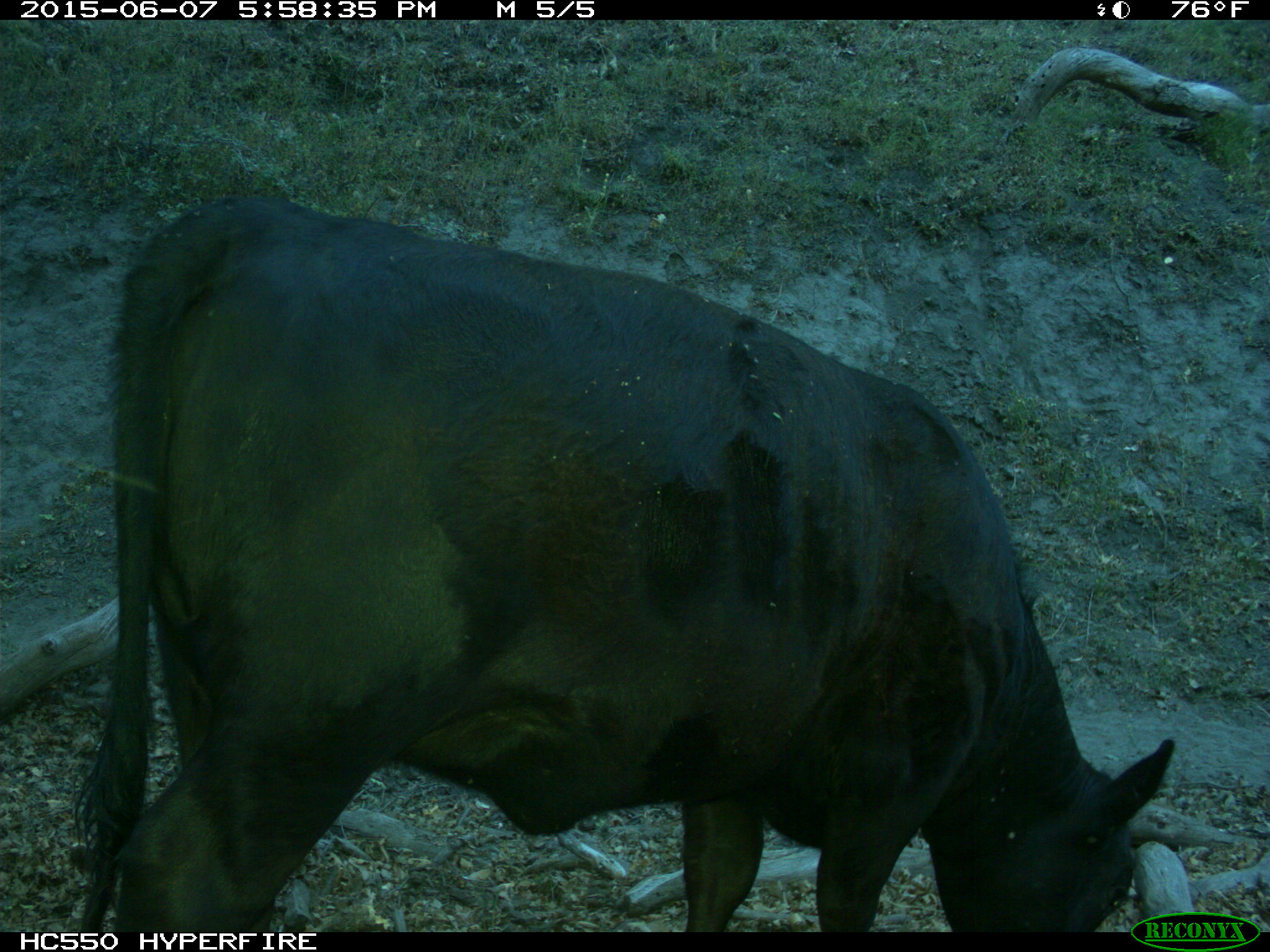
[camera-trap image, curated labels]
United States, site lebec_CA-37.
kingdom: Animalia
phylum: Chordata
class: Mammalia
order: Artiodactyla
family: Bovidae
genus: Bos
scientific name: Bos taurus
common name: domestic cow